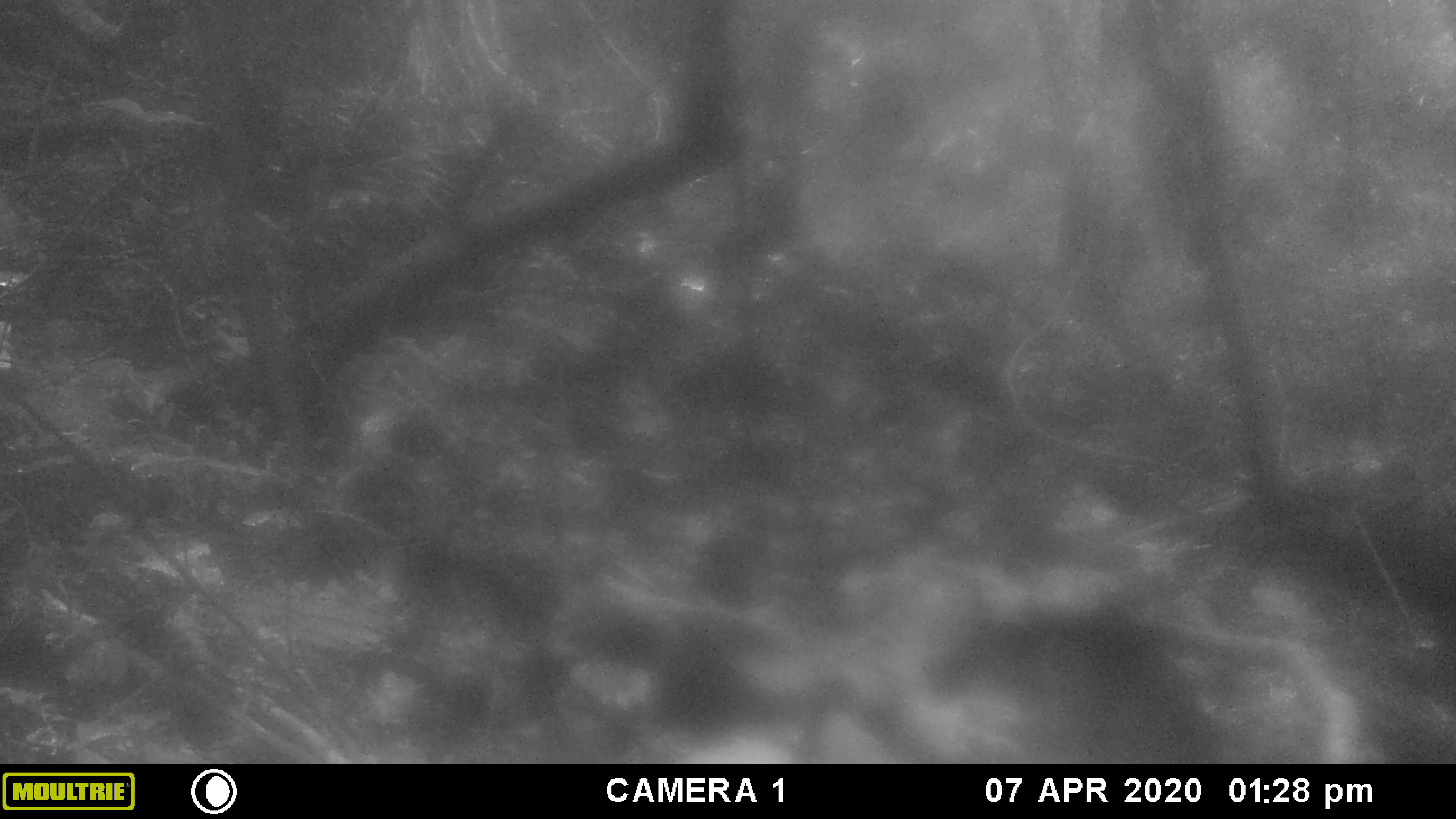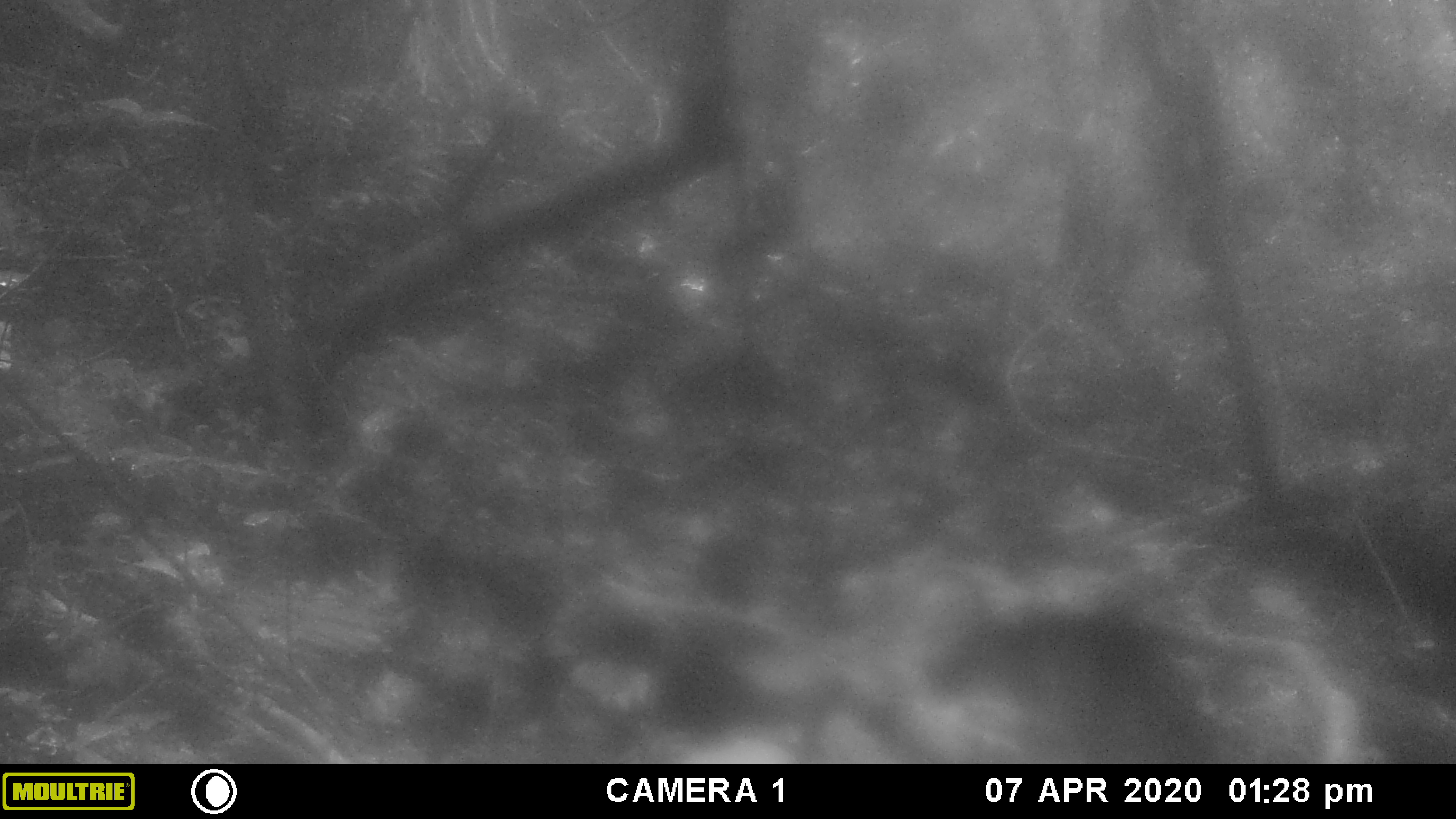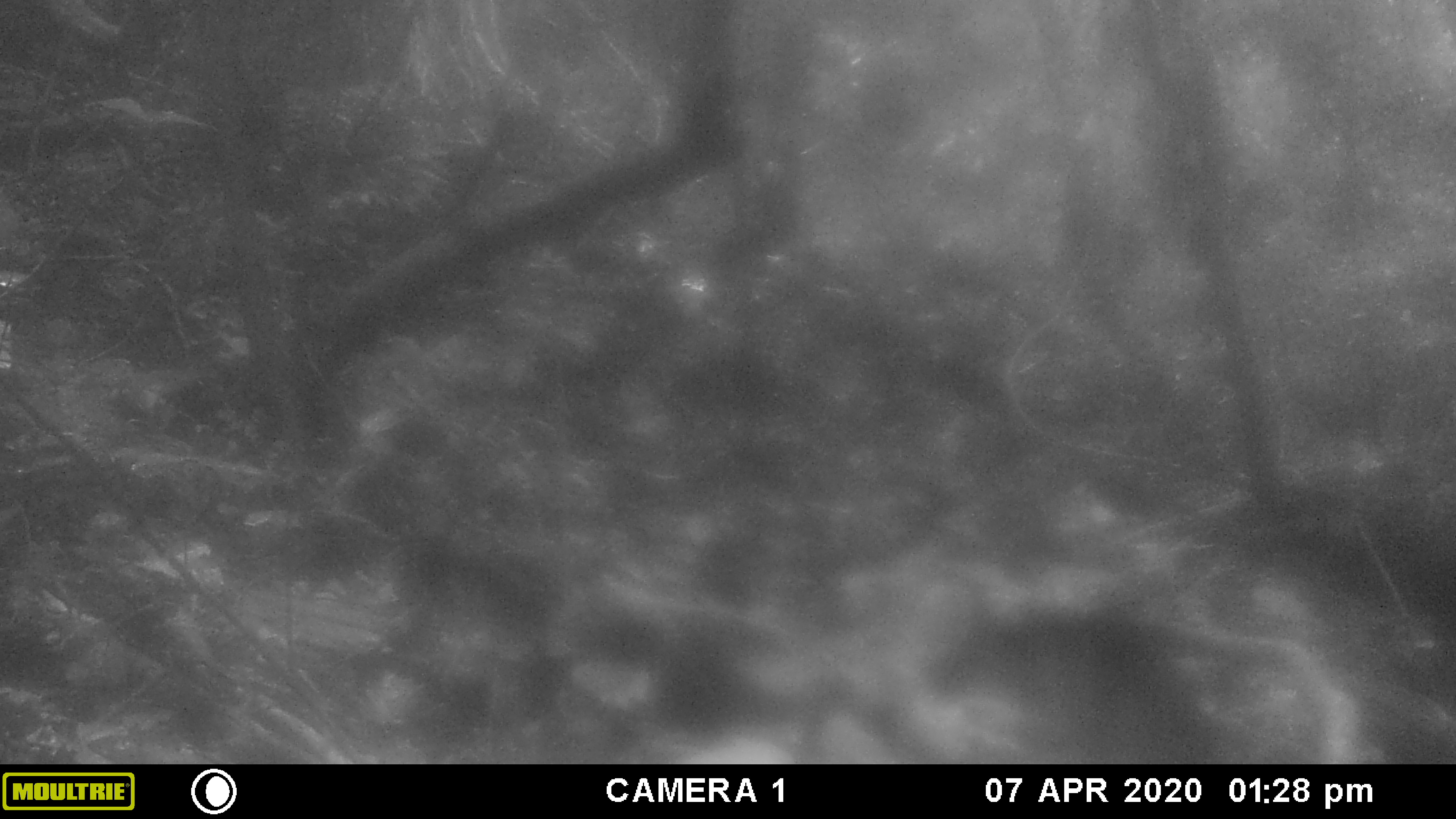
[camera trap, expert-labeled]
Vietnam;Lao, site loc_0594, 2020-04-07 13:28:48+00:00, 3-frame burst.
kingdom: Animalia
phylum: Chordata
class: Mammalia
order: Artiodactyla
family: Bovidae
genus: Capricornis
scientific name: Capricornis sumatraensis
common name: chinese serow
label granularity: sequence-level